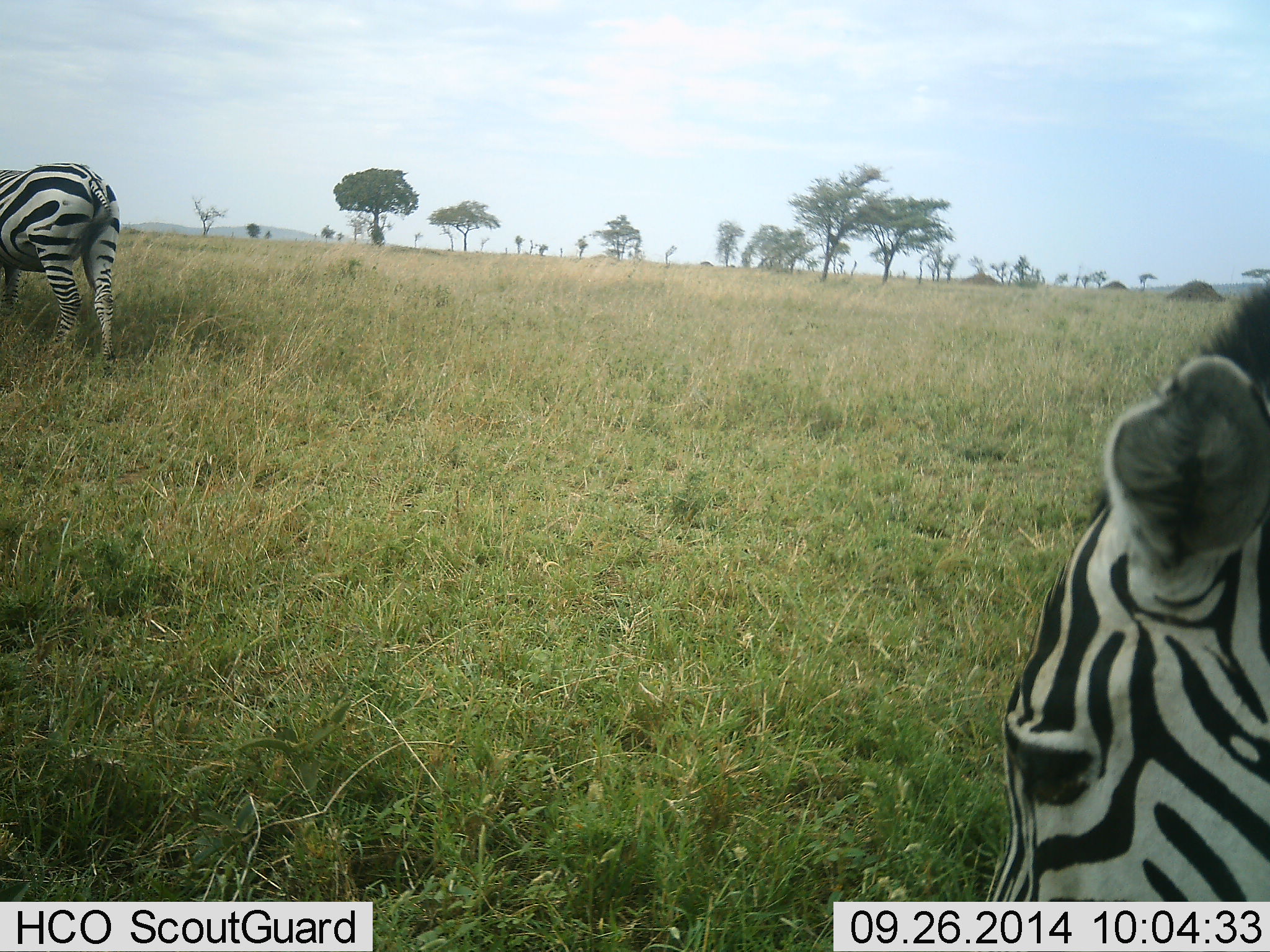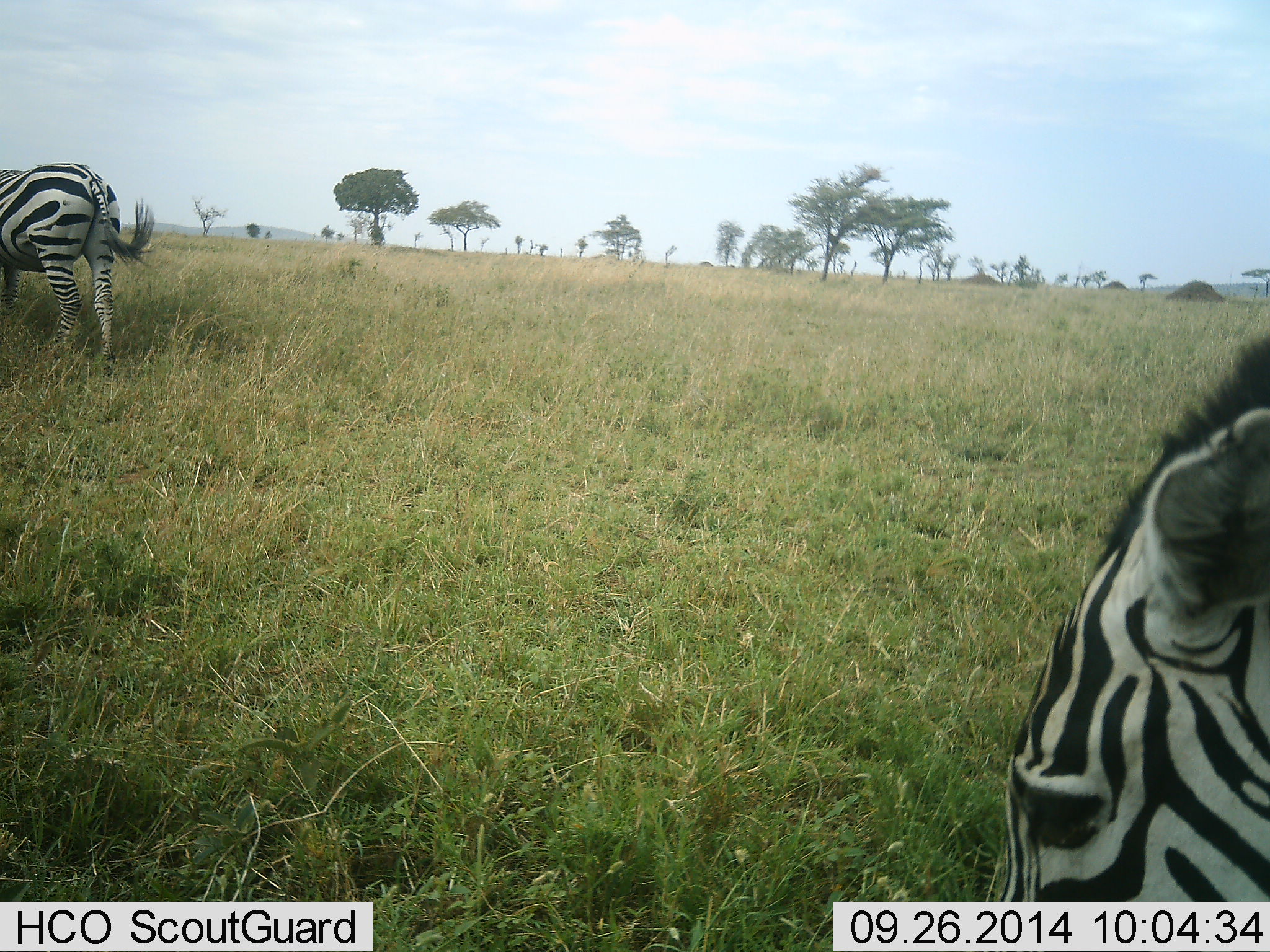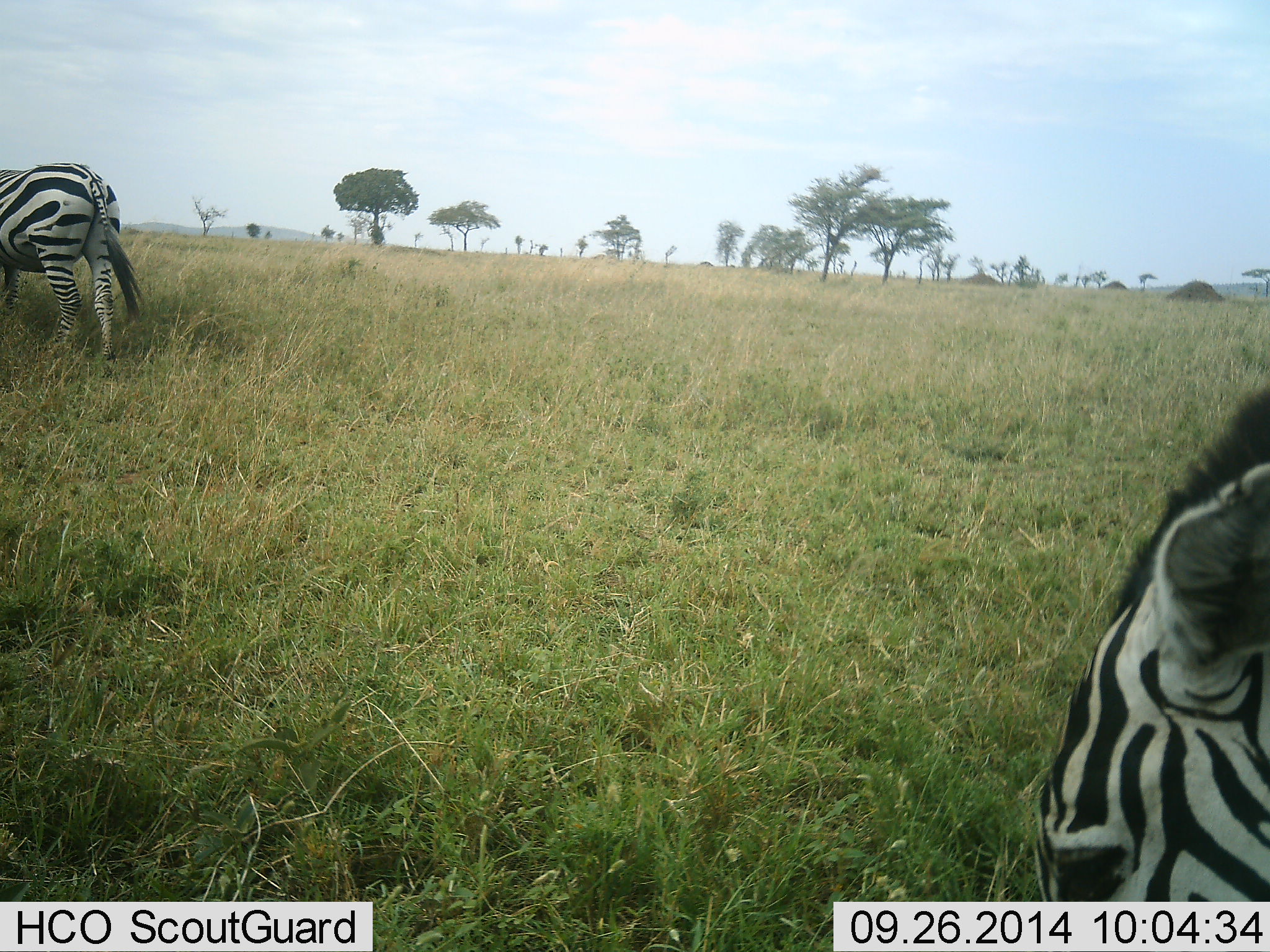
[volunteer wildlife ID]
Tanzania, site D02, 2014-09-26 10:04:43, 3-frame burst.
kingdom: Animalia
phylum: Chordata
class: Mammalia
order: Perissodactyla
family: Equidae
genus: Equus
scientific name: Equus quagga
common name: plains zebra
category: zebra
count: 2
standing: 20%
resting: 0%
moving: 0%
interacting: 0%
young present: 0%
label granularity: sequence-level